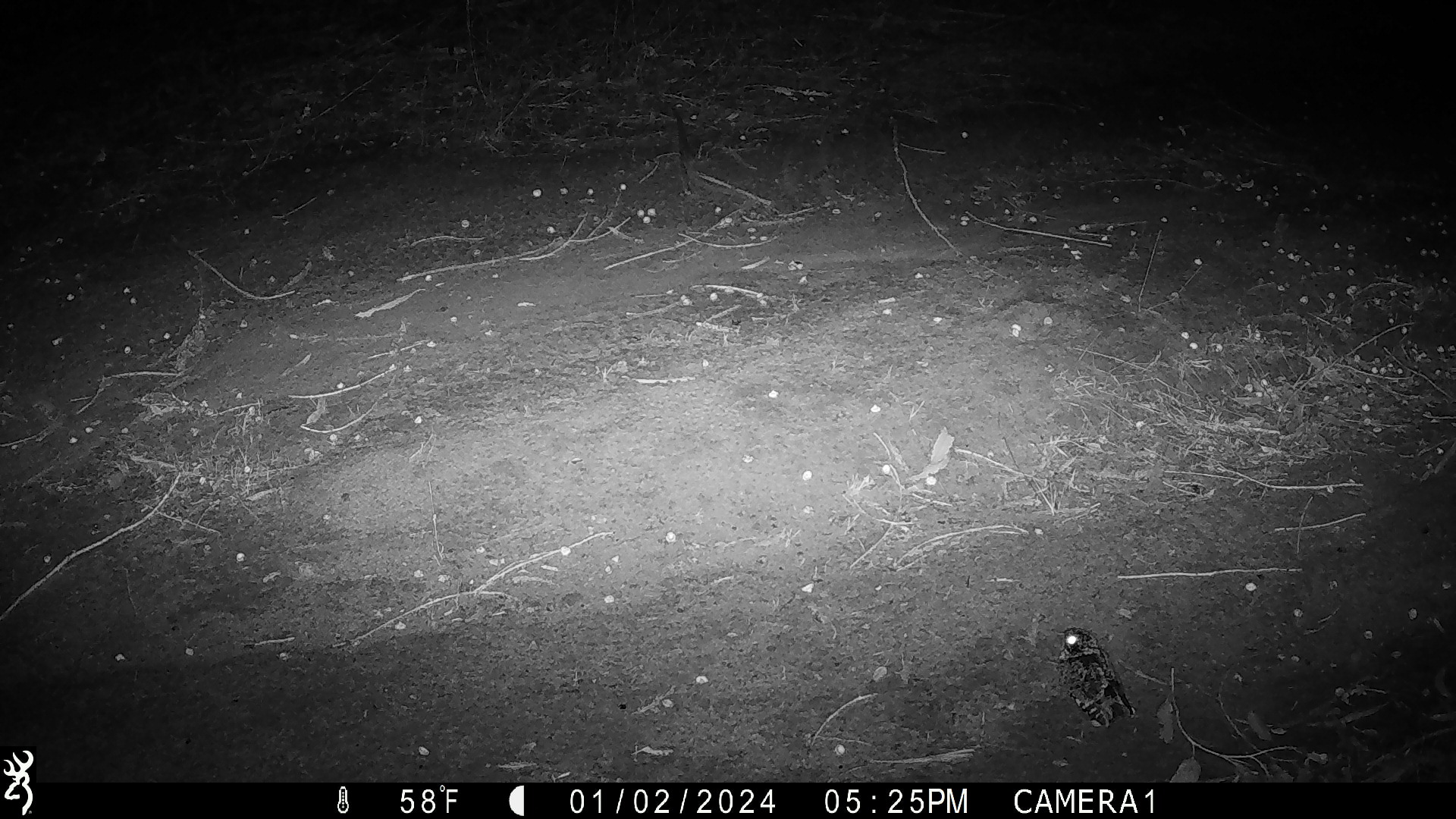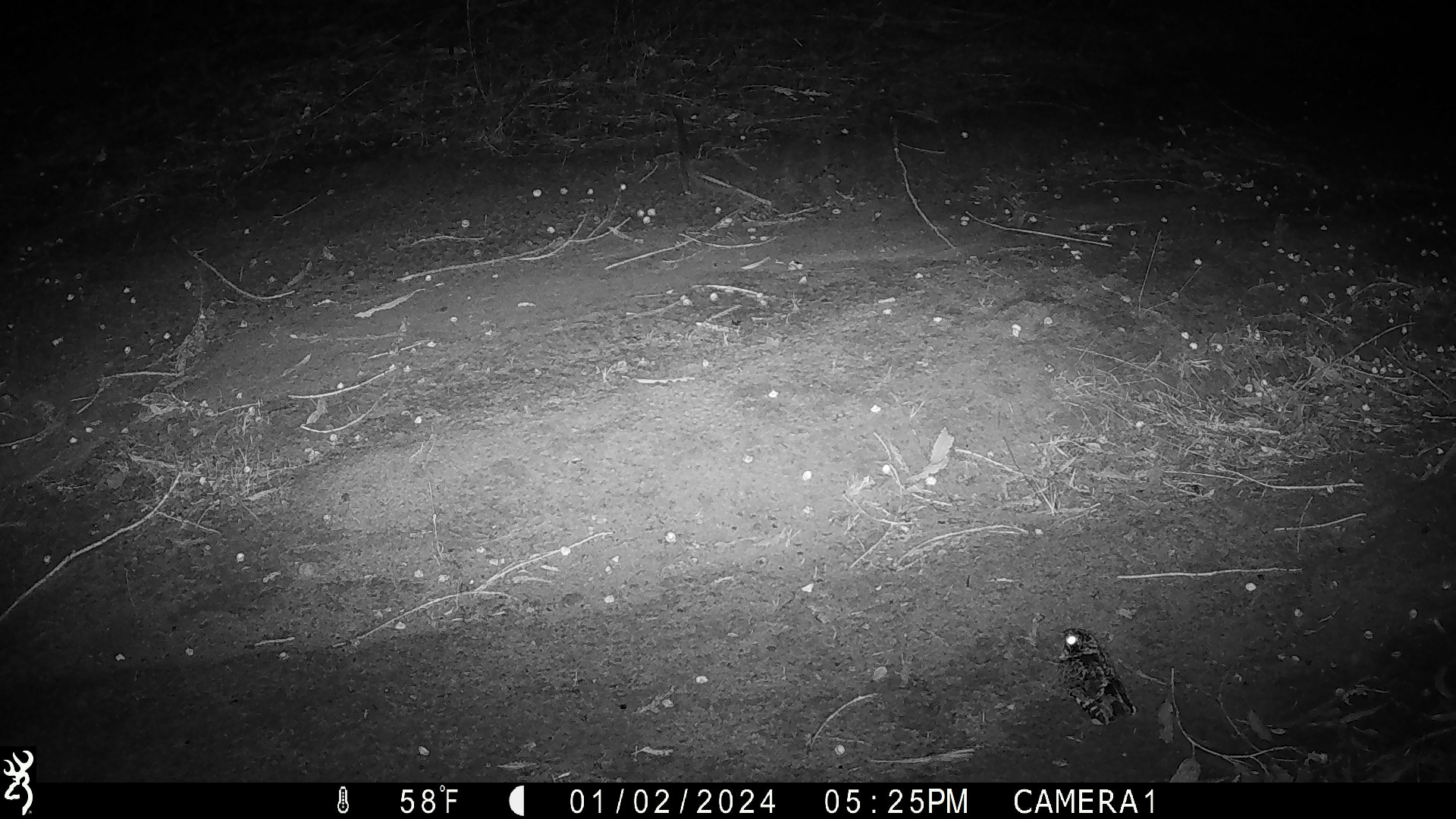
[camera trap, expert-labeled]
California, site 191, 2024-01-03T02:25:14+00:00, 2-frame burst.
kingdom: Animalia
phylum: Chordata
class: Aves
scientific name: Aves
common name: bird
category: unknown bird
Unknown bird (bird) (Aves).